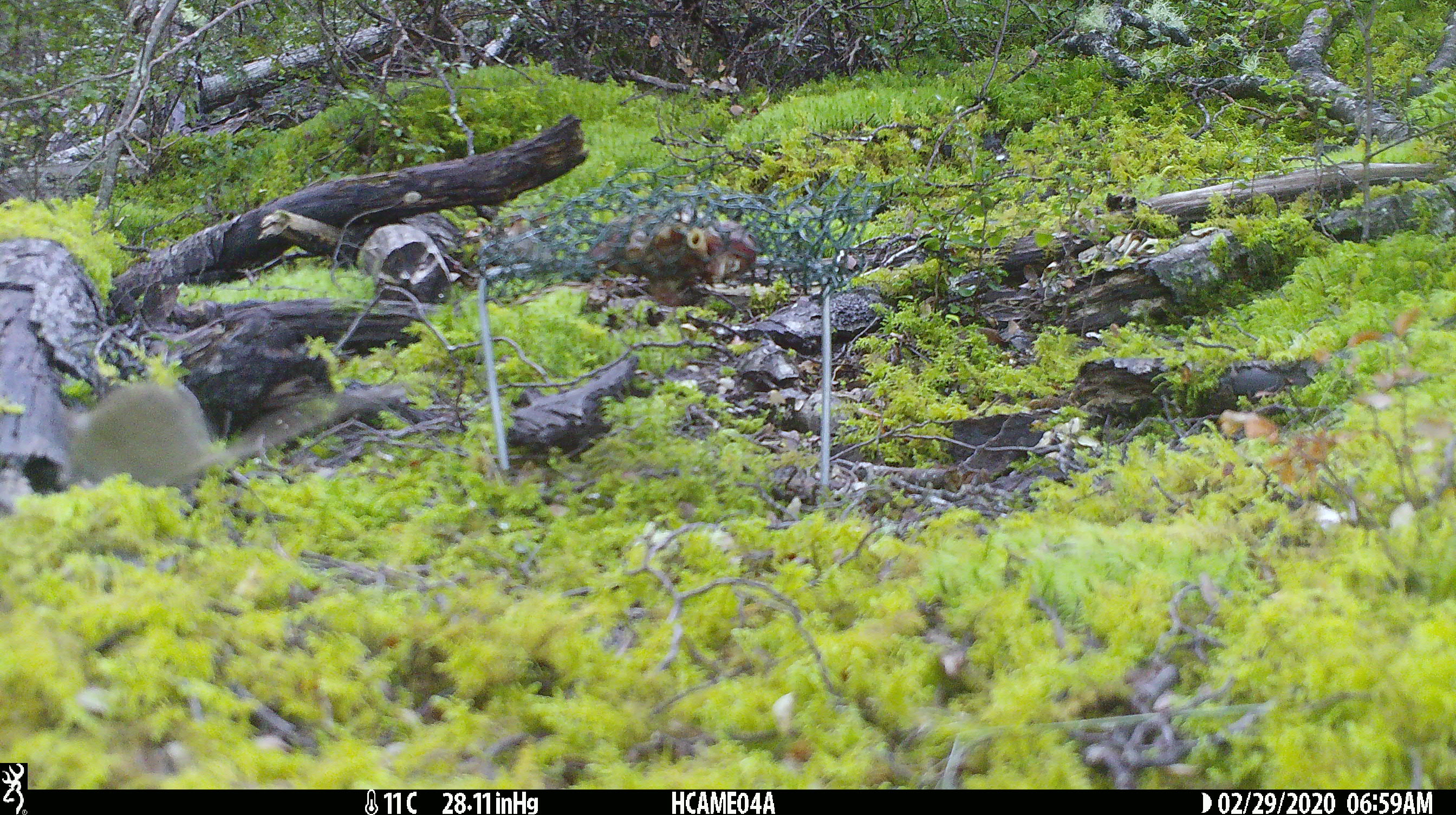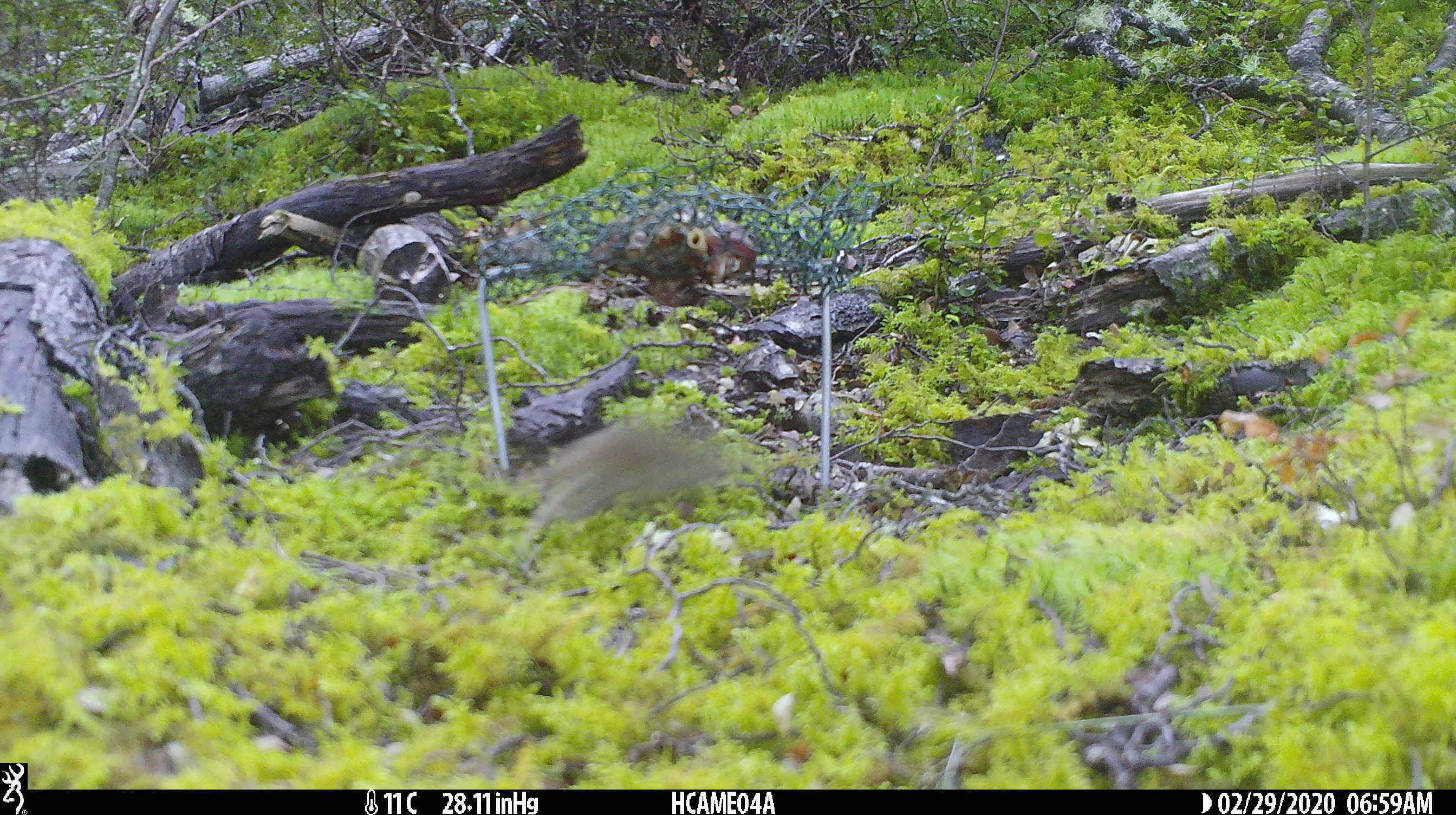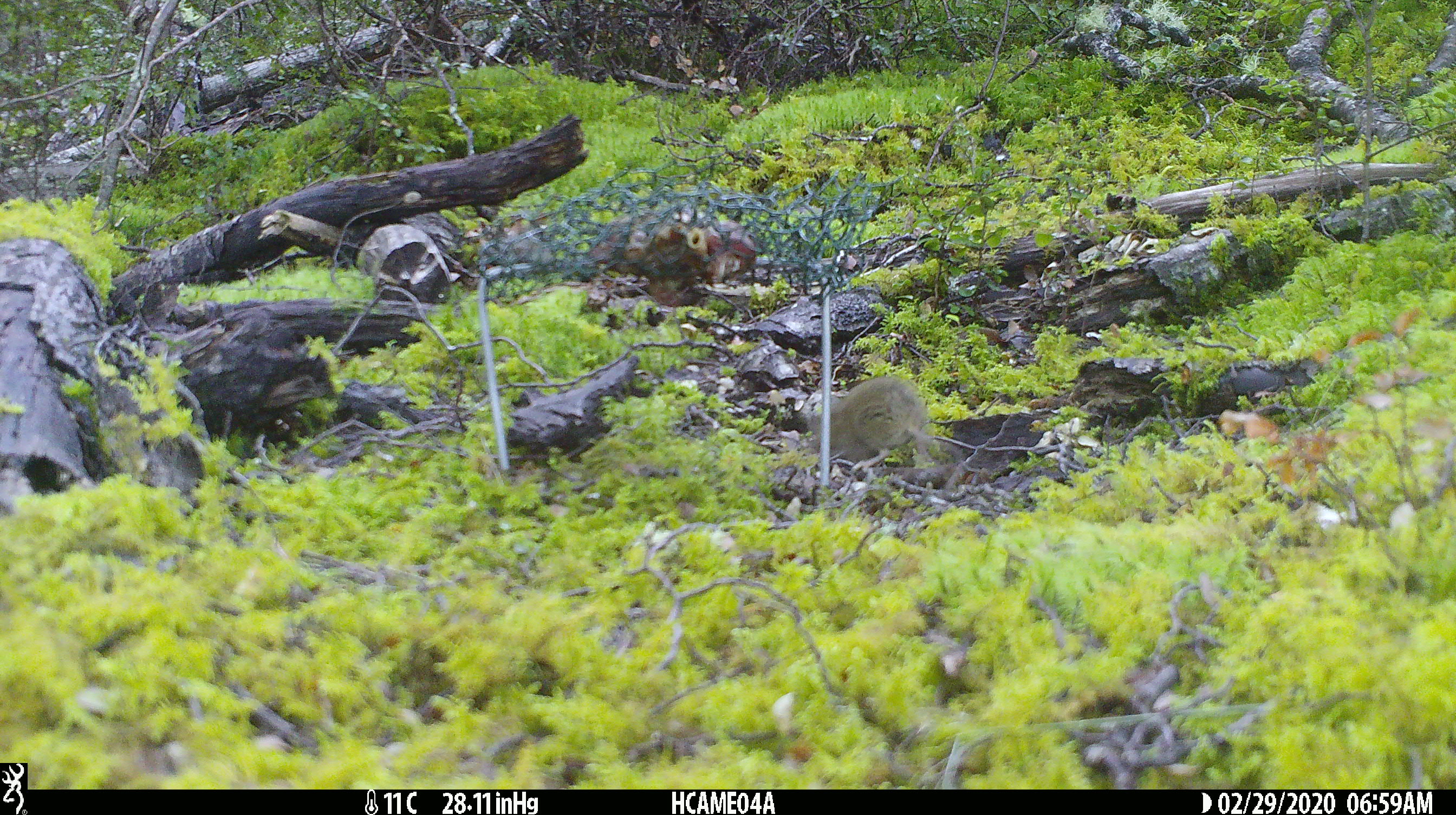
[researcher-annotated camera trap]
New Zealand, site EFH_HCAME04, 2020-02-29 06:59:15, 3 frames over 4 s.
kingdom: Animalia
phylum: Chordata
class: Mammalia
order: Rodentia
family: Muridae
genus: Mus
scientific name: Mus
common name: mouse